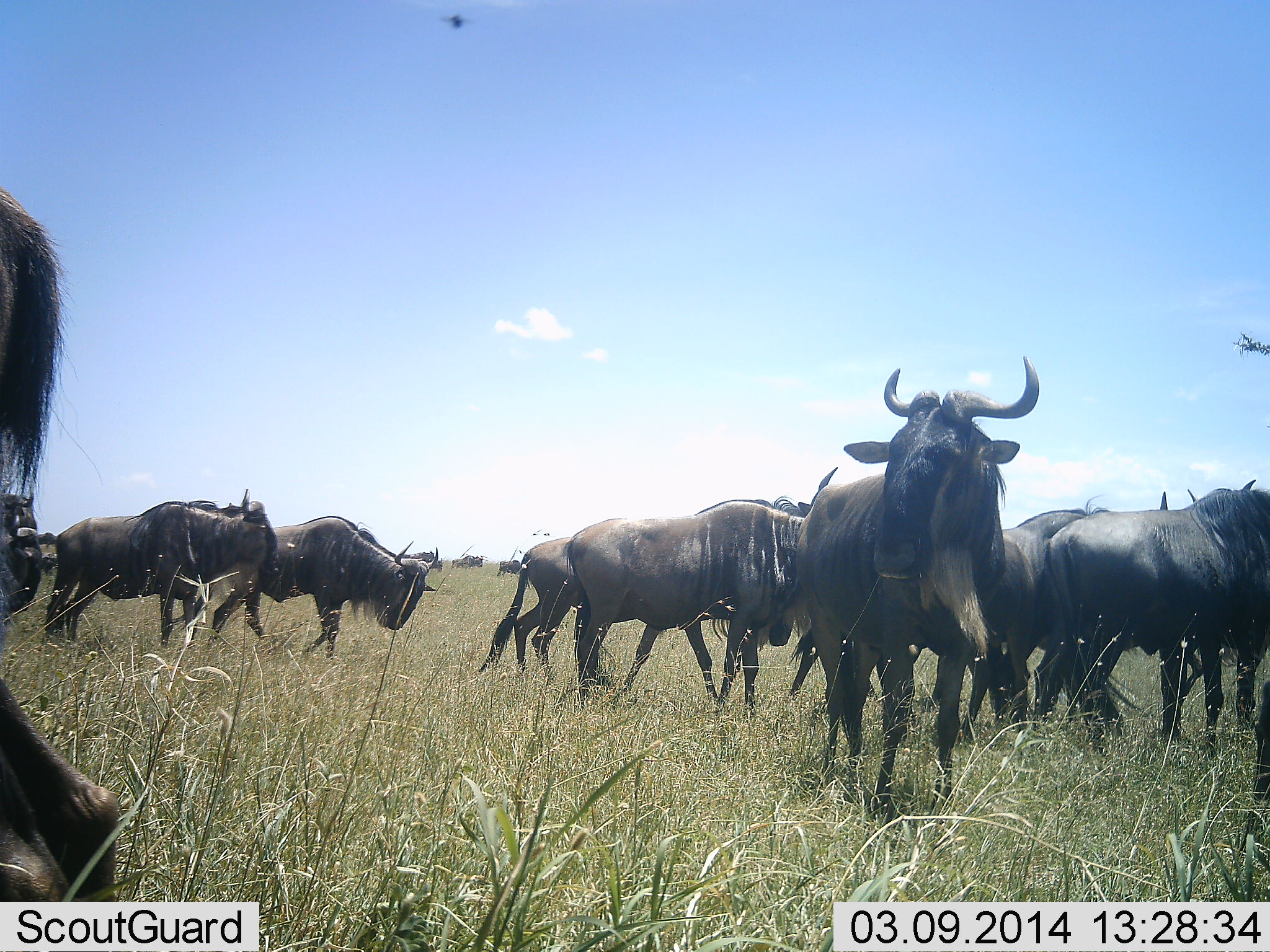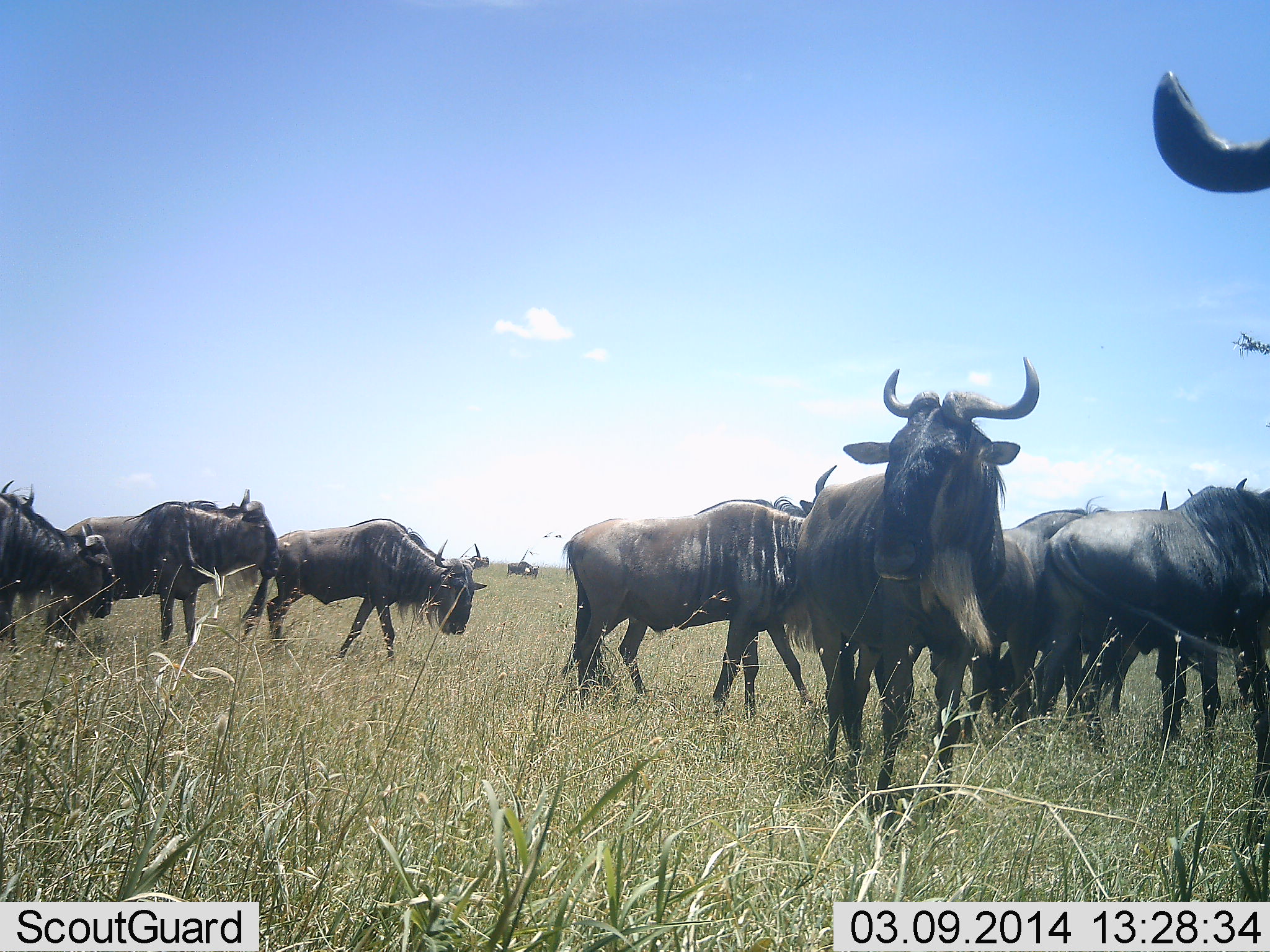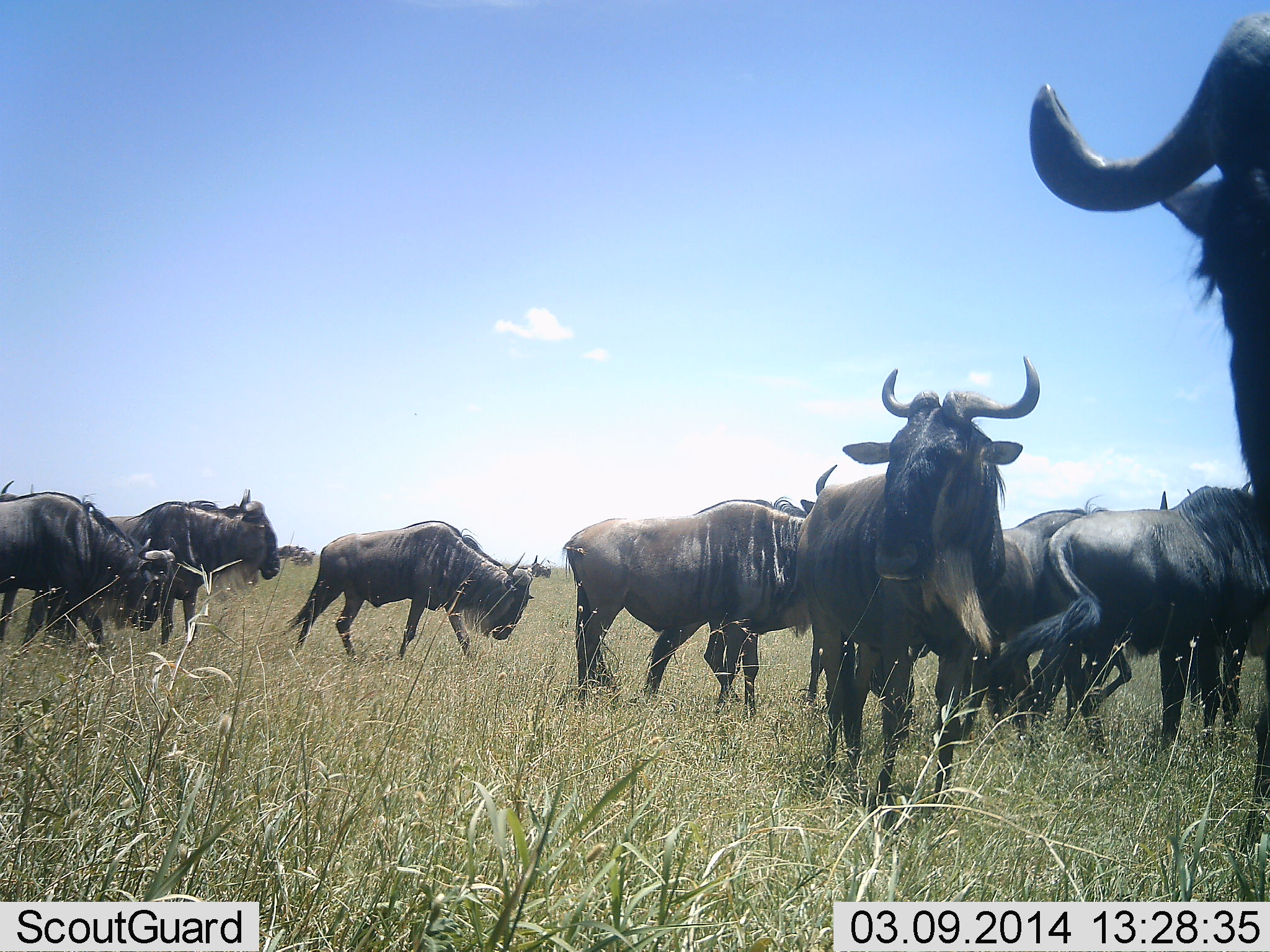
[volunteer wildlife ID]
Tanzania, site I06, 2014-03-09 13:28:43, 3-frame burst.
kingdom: Animalia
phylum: Chordata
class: Mammalia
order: Artiodactyla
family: Bovidae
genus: Connochaetes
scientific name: Connochaetes taurinus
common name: blue wildebeest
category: wildebeest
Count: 11-50.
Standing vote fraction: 63%.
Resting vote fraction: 5%.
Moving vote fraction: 88%.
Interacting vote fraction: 5%.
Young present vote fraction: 2%.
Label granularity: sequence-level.